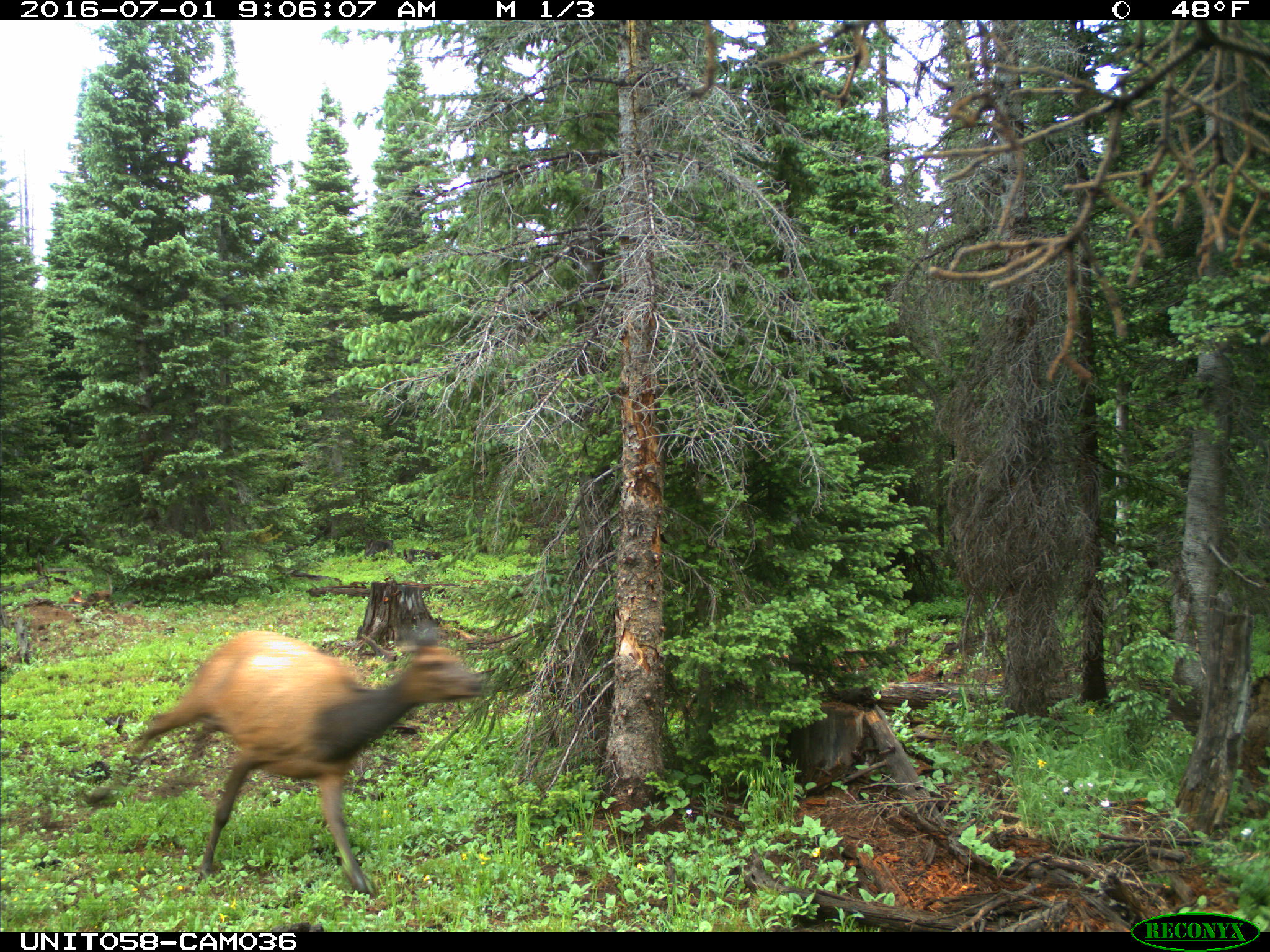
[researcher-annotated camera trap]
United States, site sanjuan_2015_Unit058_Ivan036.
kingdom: Animalia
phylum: Chordata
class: Mammalia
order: Artiodactyla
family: Cervidae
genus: Cervus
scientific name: Cervus elaphus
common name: red deer